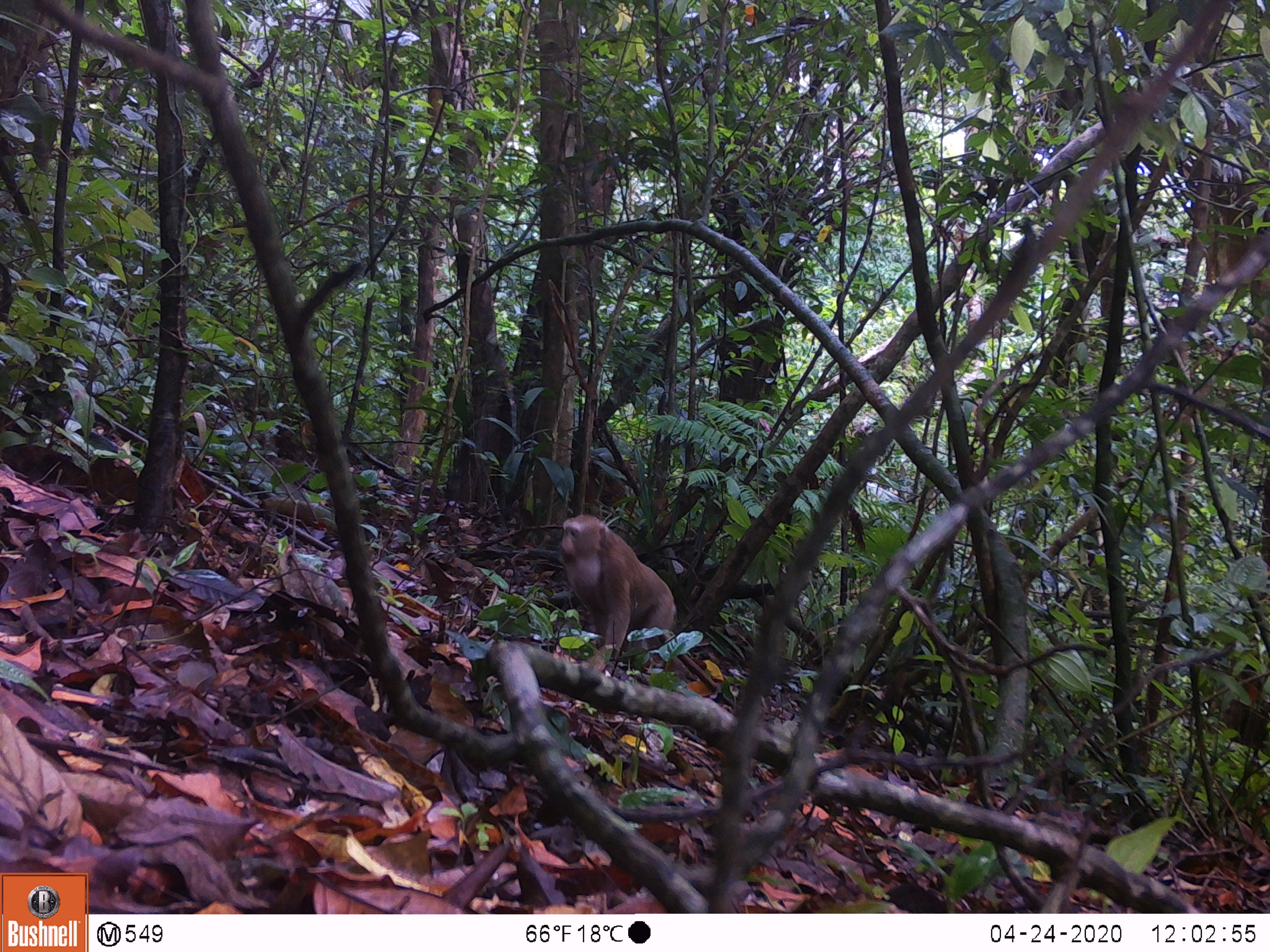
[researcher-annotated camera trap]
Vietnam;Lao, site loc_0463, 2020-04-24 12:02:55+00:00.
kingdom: Animalia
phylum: Chordata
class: Mammalia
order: Primates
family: Cercopithecidae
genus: Macaca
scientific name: Macaca nemestrina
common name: pig-tailed macaque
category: pig tailed macaque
Pig tailed macaque (pig-tailed macaque) (Macaca nemestrina). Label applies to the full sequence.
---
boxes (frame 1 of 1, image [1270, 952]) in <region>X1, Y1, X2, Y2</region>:
pig tailed macaque: <region>556, 512, 677, 674</region>